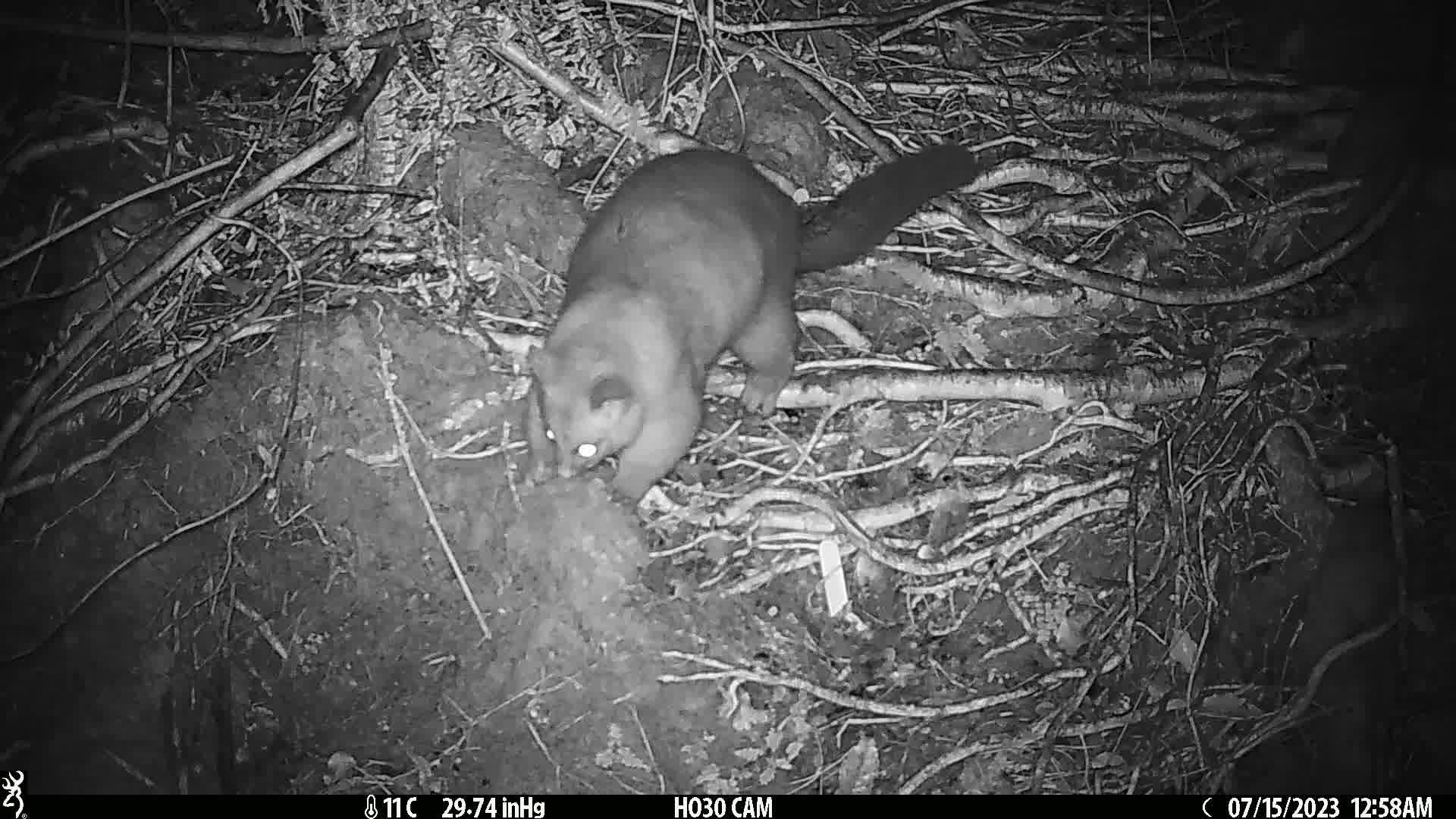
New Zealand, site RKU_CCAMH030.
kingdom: Animalia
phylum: Chordata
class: Mammalia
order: Diprotodontia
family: Phalangeridae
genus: Trichosurus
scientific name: Trichosurus vulpecula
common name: common brushtail possum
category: possum